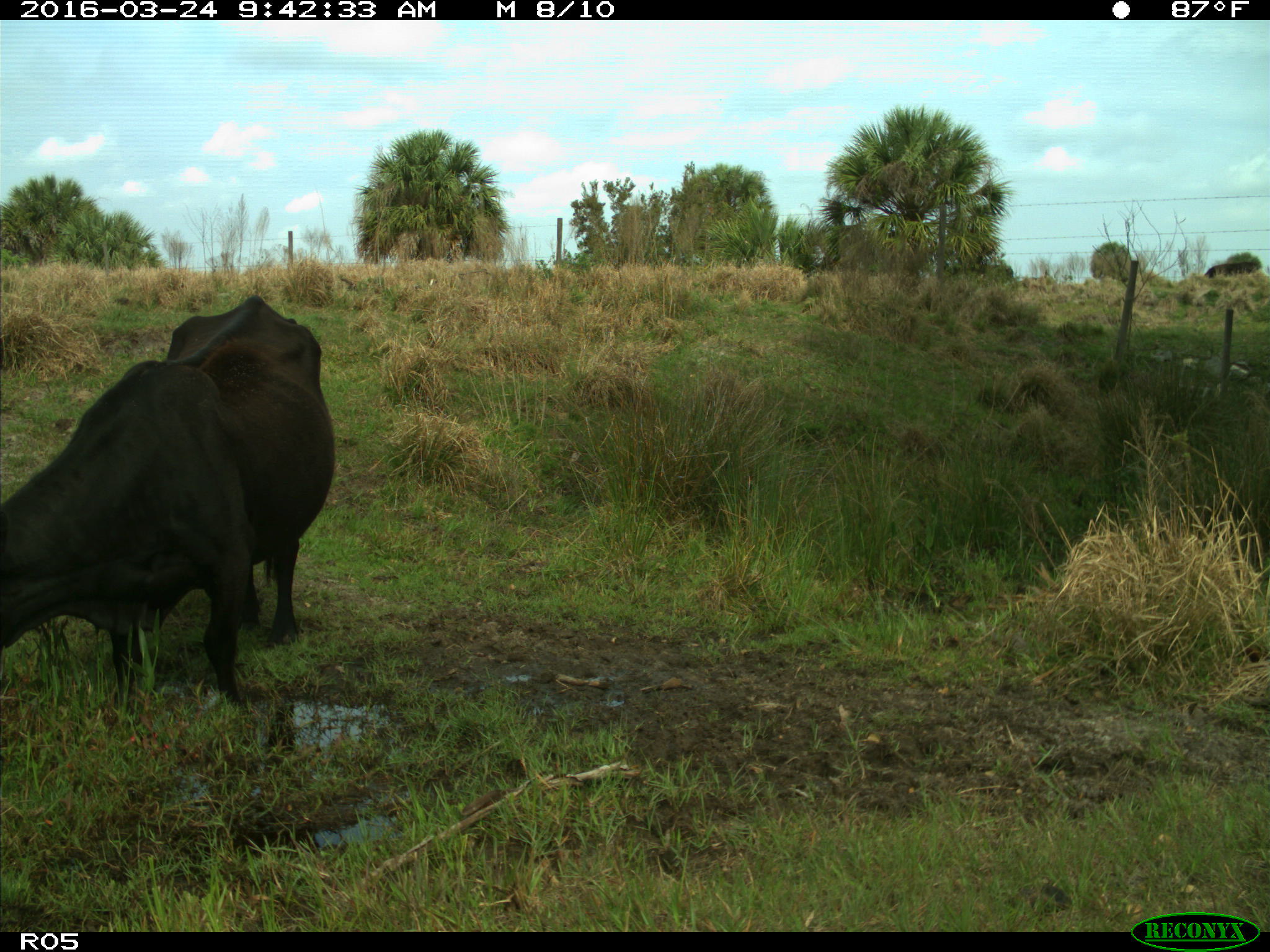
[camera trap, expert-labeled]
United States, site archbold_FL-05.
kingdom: Animalia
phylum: Chordata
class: Mammalia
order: Artiodactyla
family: Bovidae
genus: Bos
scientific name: Bos taurus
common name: domestic cow